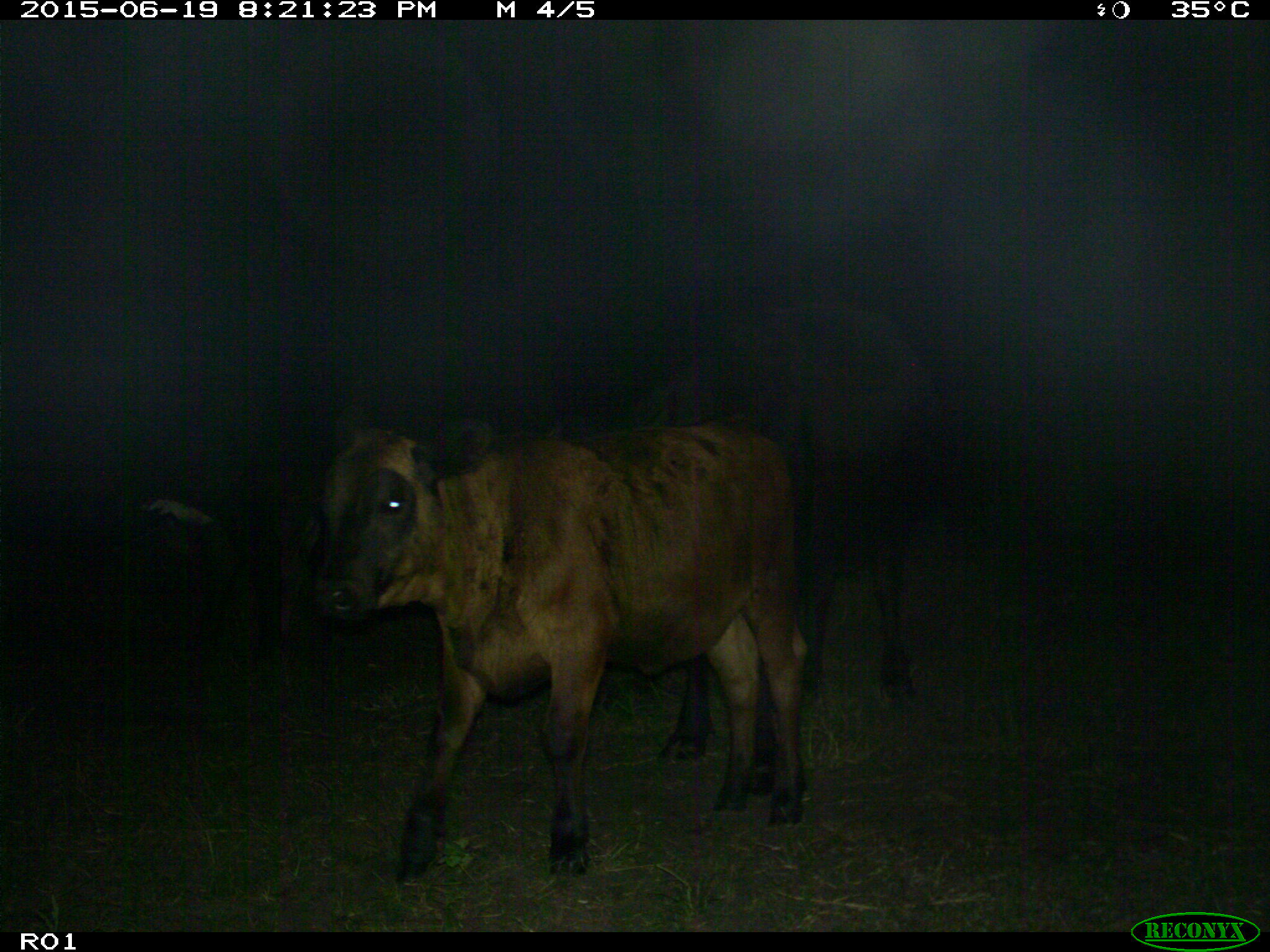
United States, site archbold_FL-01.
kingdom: Animalia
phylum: Chordata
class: Mammalia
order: Artiodactyla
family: Bovidae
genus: Bos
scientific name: Bos taurus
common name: domestic cow